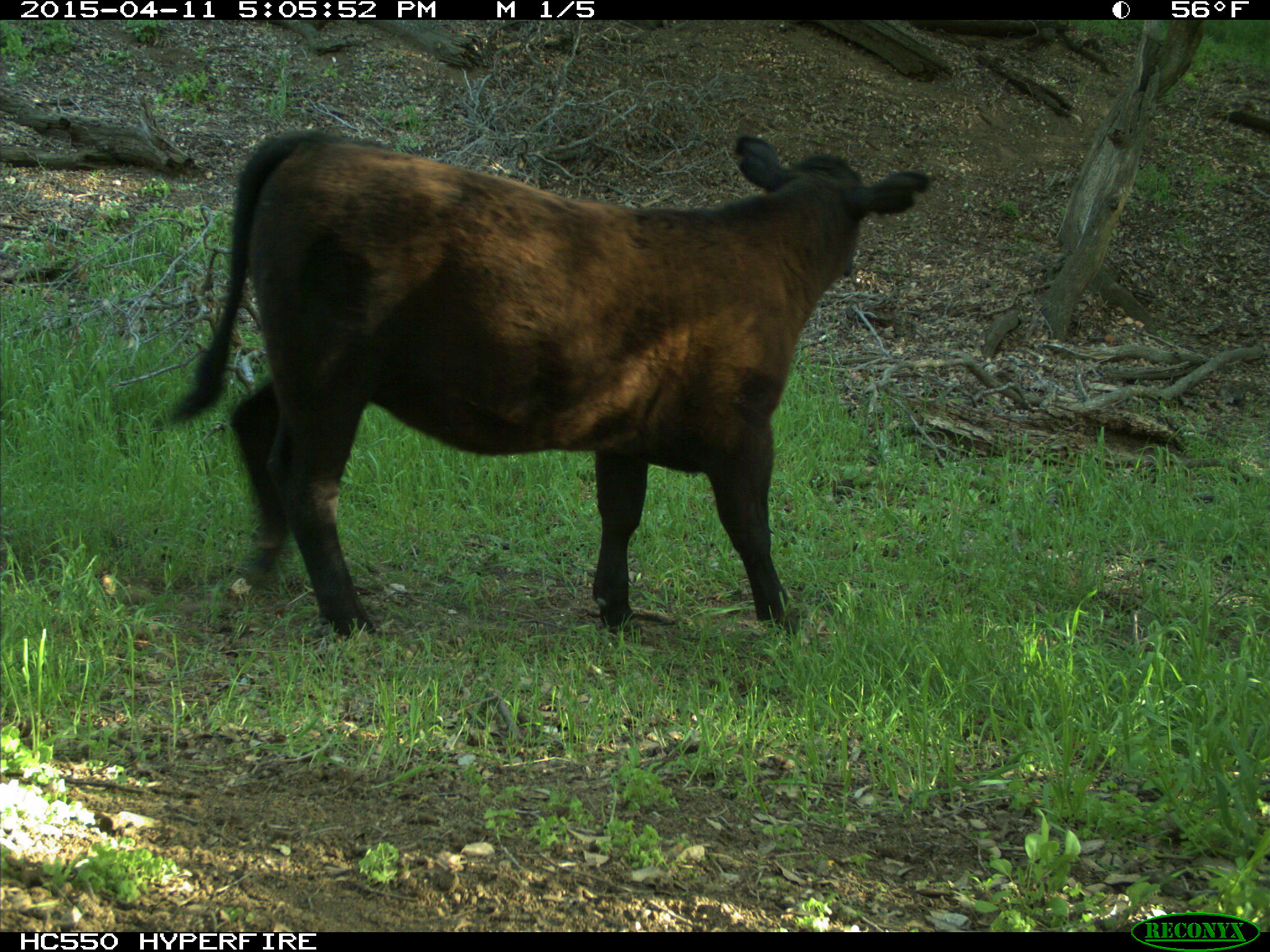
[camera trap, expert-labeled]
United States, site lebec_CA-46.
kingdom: Animalia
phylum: Chordata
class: Mammalia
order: Artiodactyla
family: Bovidae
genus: Bos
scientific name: Bos taurus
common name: domestic cow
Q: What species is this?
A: Bos taurus (domestic cow).